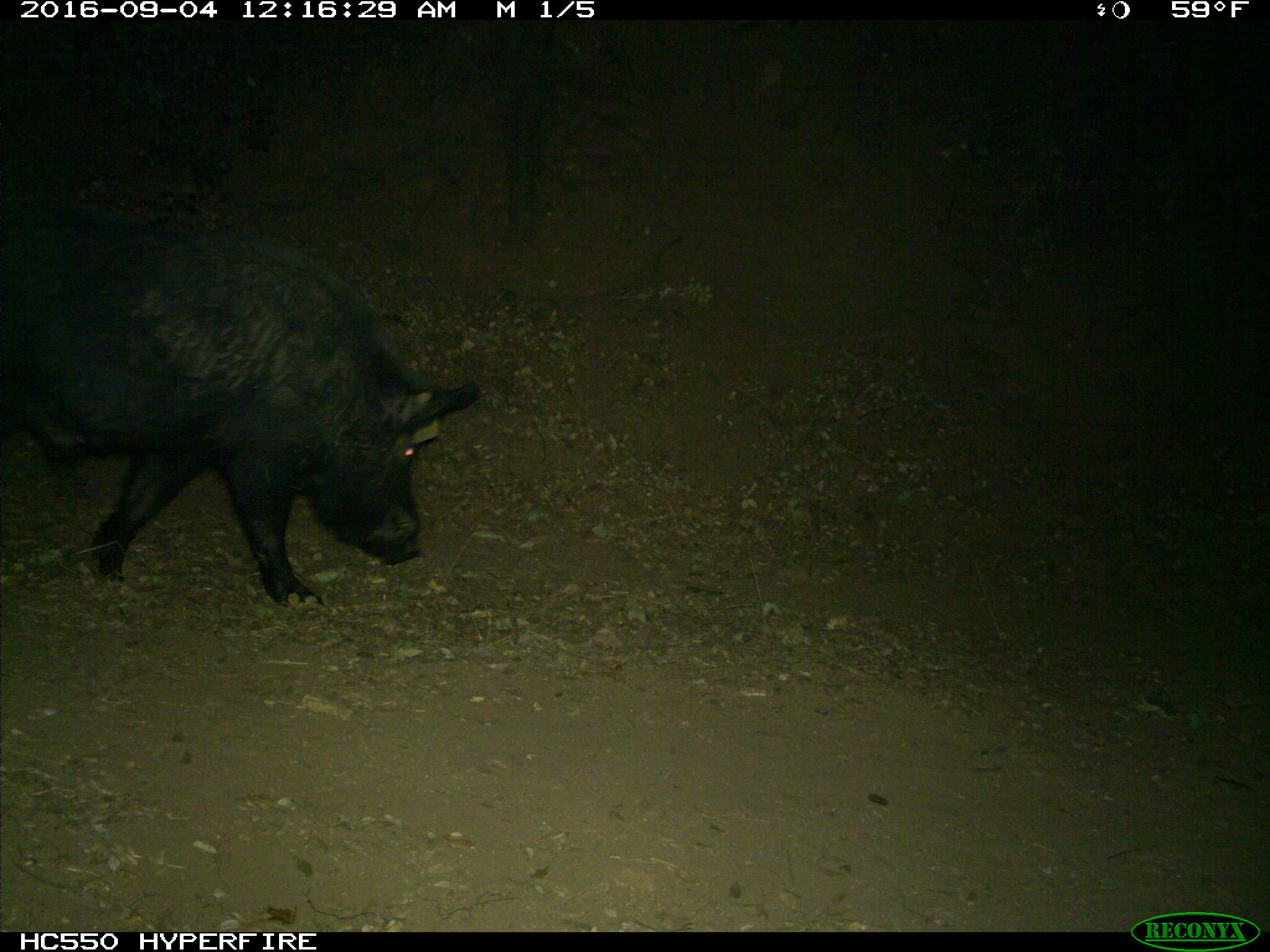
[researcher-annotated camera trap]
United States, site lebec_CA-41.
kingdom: Animalia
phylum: Chordata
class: Mammalia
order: Artiodactyla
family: Suidae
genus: Sus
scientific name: Sus scrofa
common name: wild boar